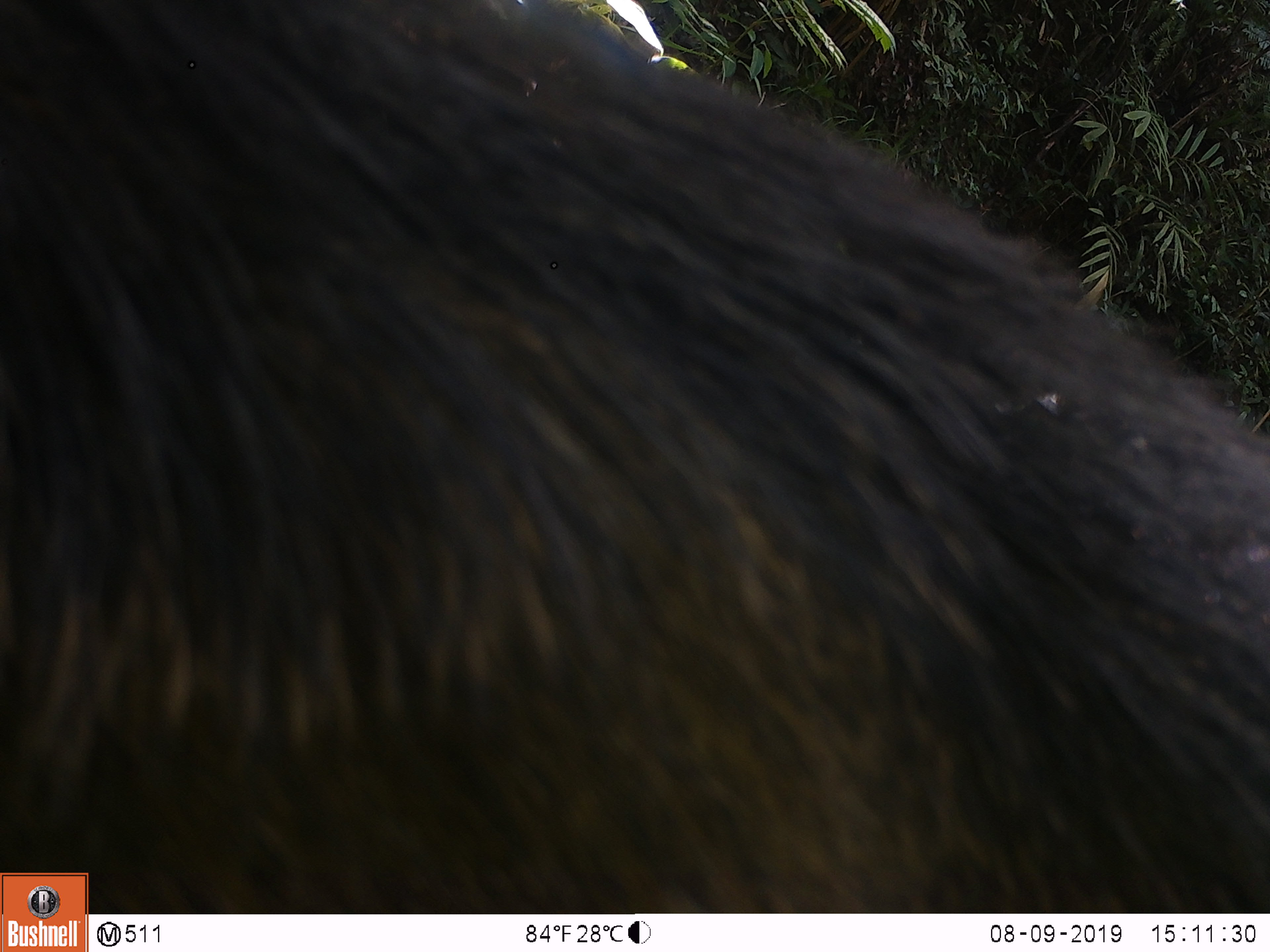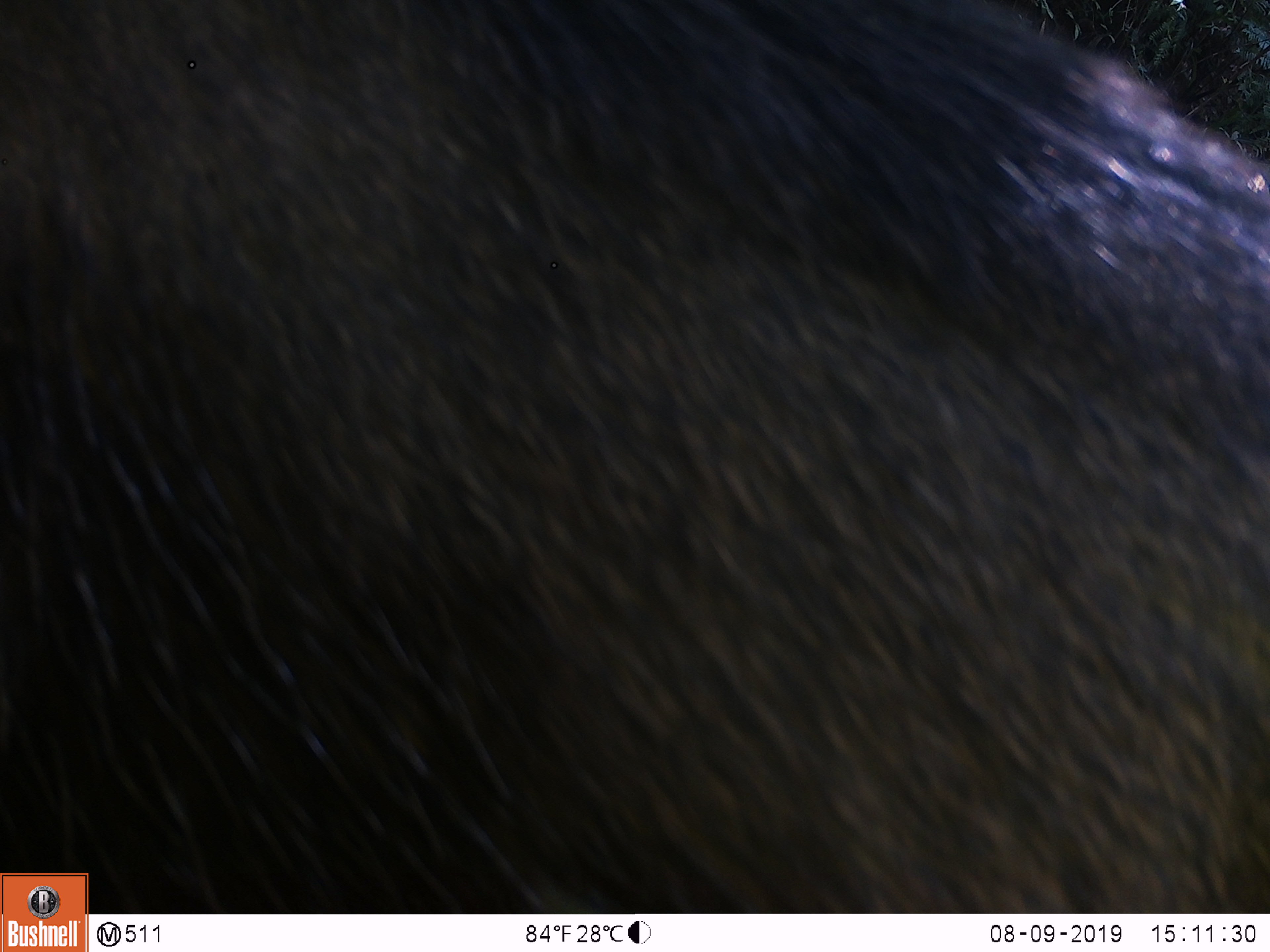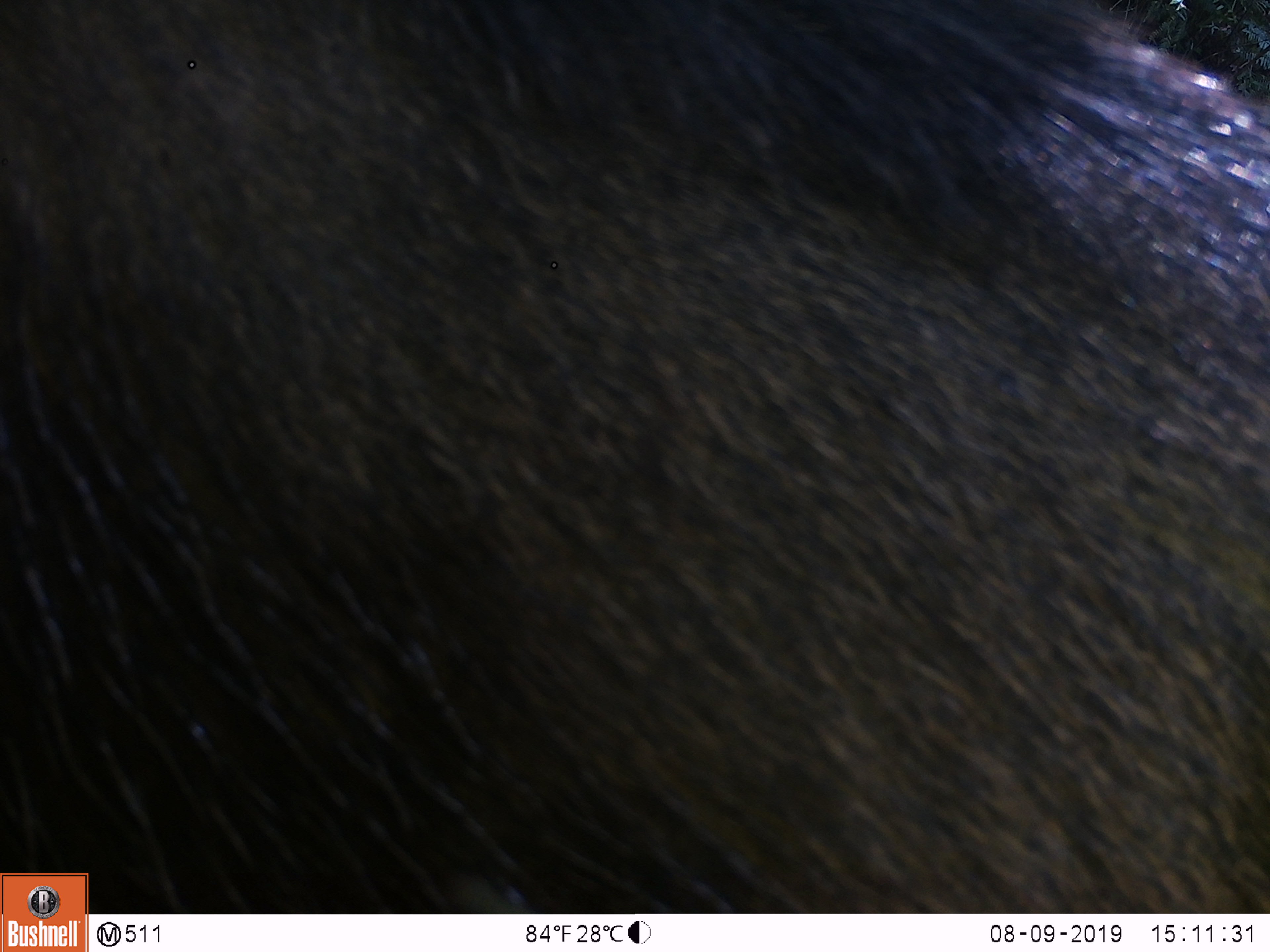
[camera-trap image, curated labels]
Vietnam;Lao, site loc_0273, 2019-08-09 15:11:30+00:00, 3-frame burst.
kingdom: Animalia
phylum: Chordata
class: Mammalia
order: Artiodactyla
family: Suidae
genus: Sus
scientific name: Sus scrofa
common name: eurasian wild pig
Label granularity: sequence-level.